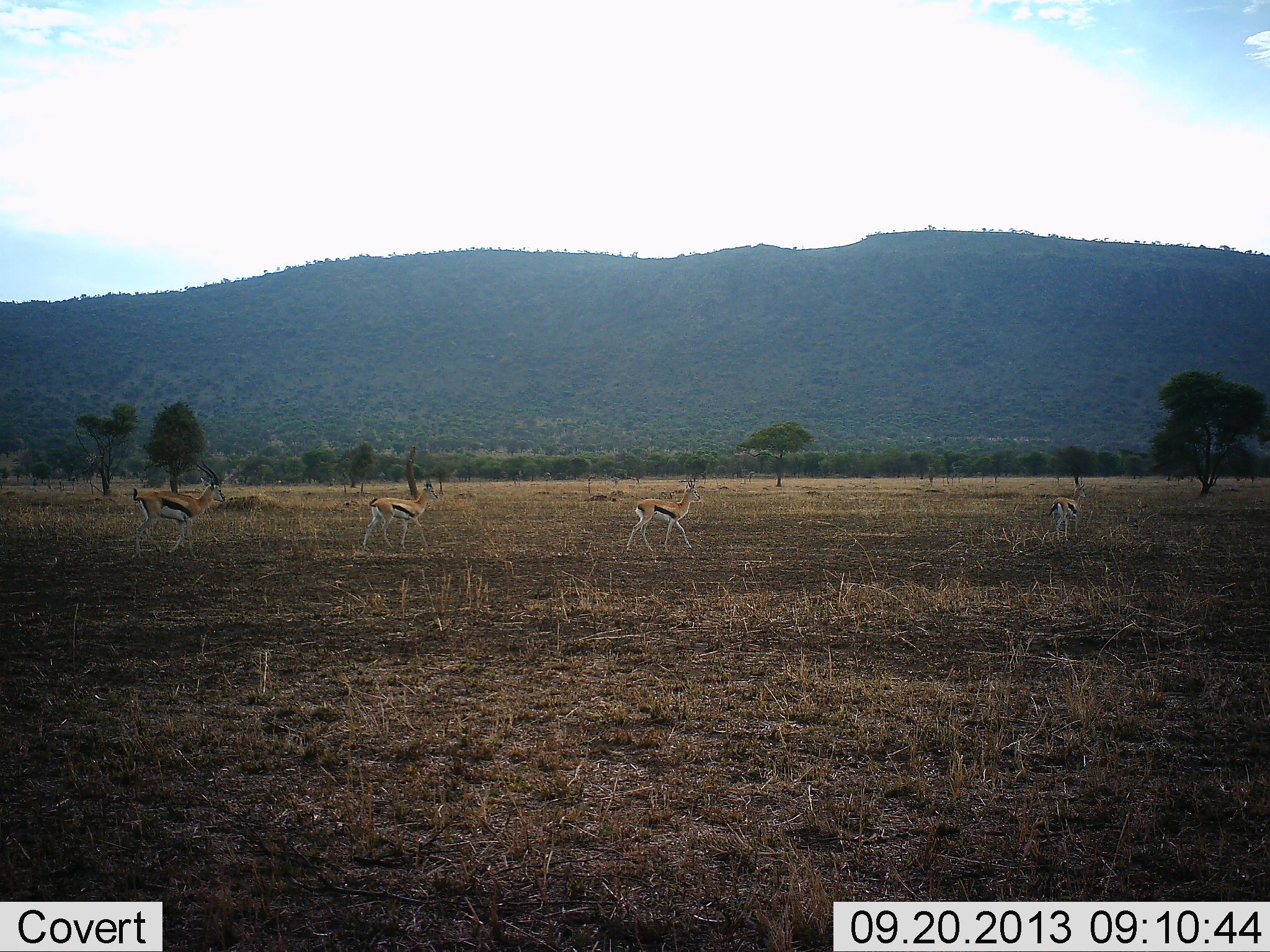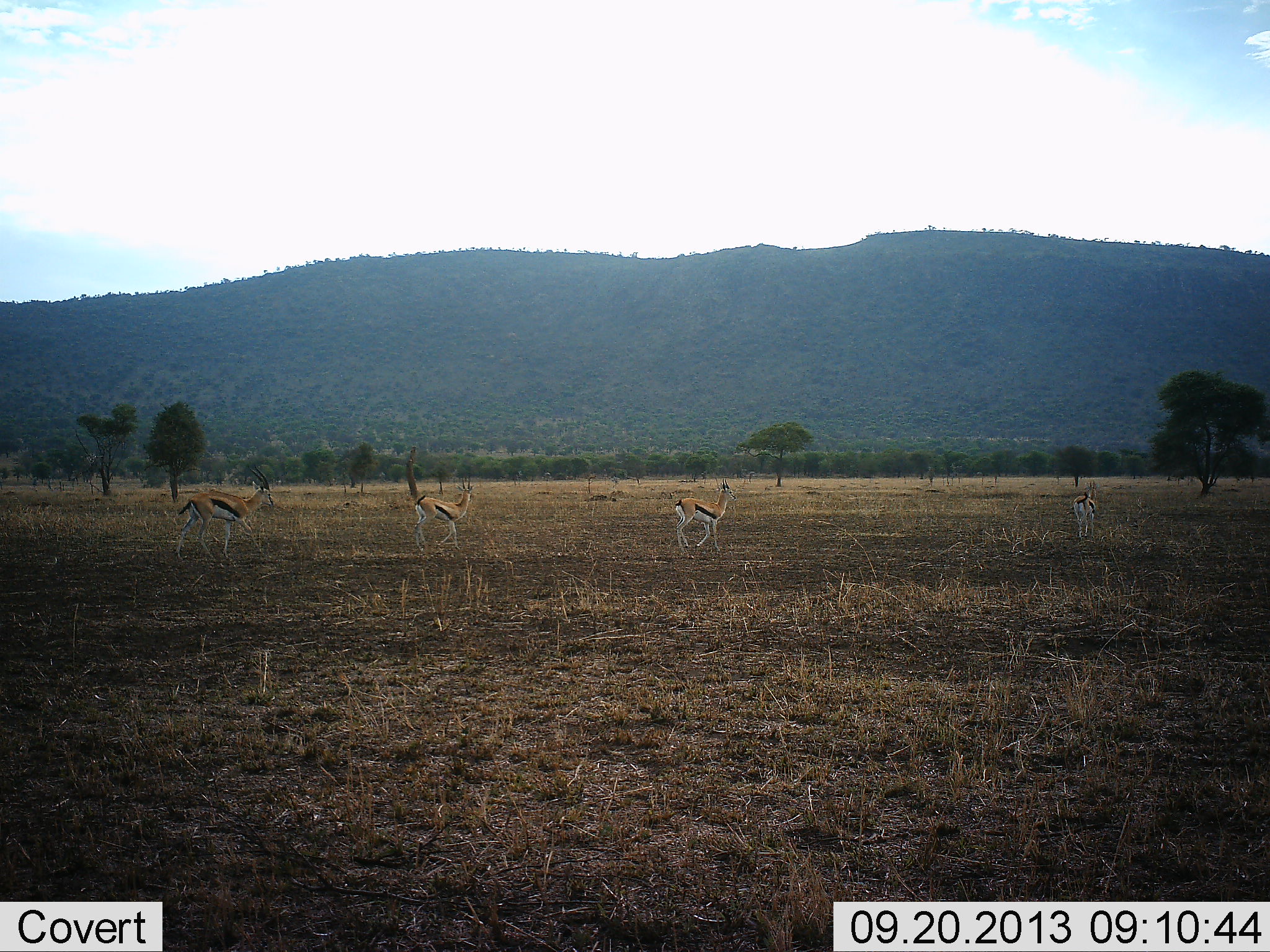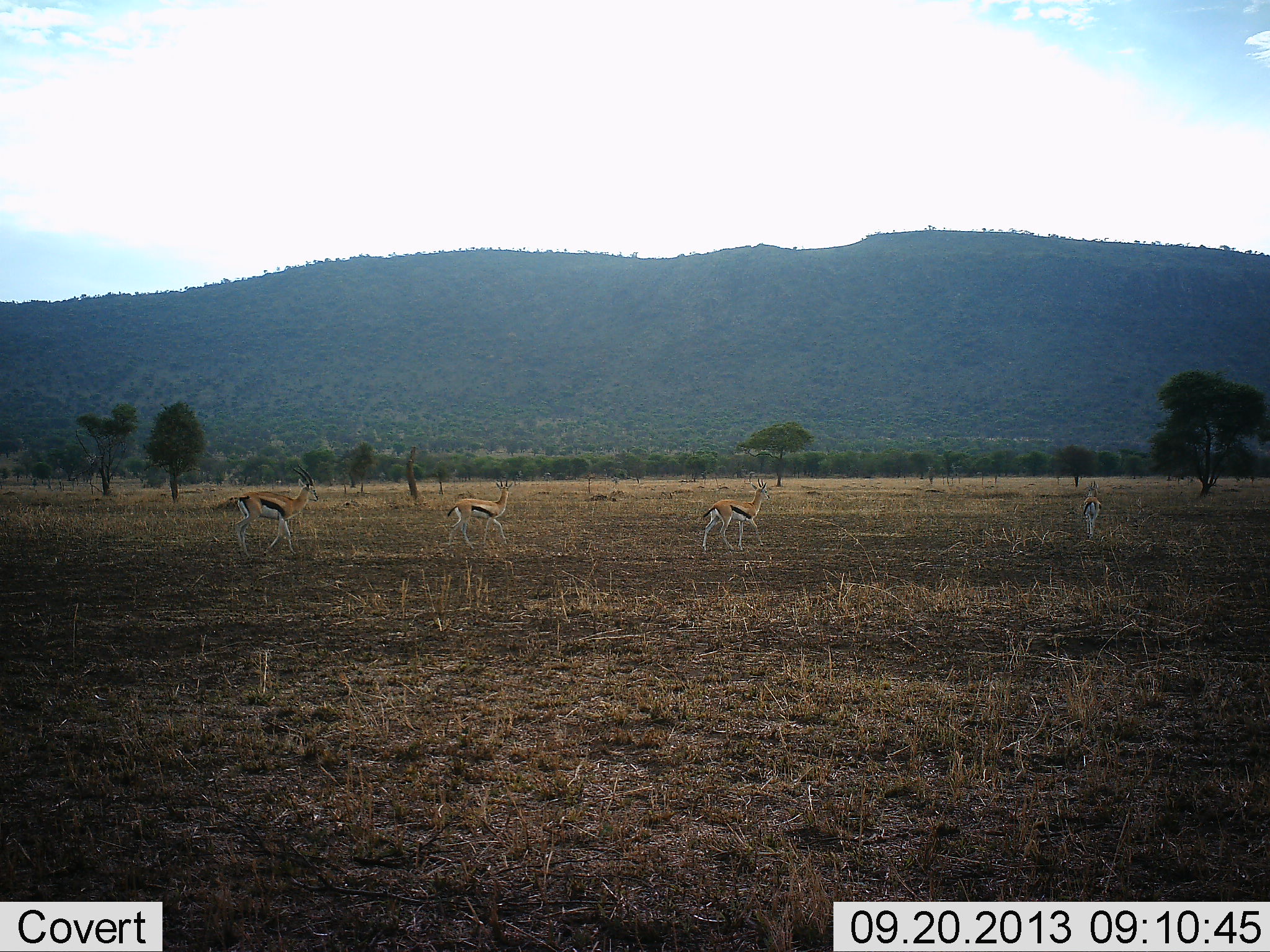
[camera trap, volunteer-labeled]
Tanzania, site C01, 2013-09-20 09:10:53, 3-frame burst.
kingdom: Animalia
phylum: Chordata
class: Mammalia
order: Artiodactyla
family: Bovidae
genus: Eudorcas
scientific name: Eudorcas thomsonii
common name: thomson's gazelle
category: gazellethomsons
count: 4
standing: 10%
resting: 0%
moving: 100%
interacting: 0%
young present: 0%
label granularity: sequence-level